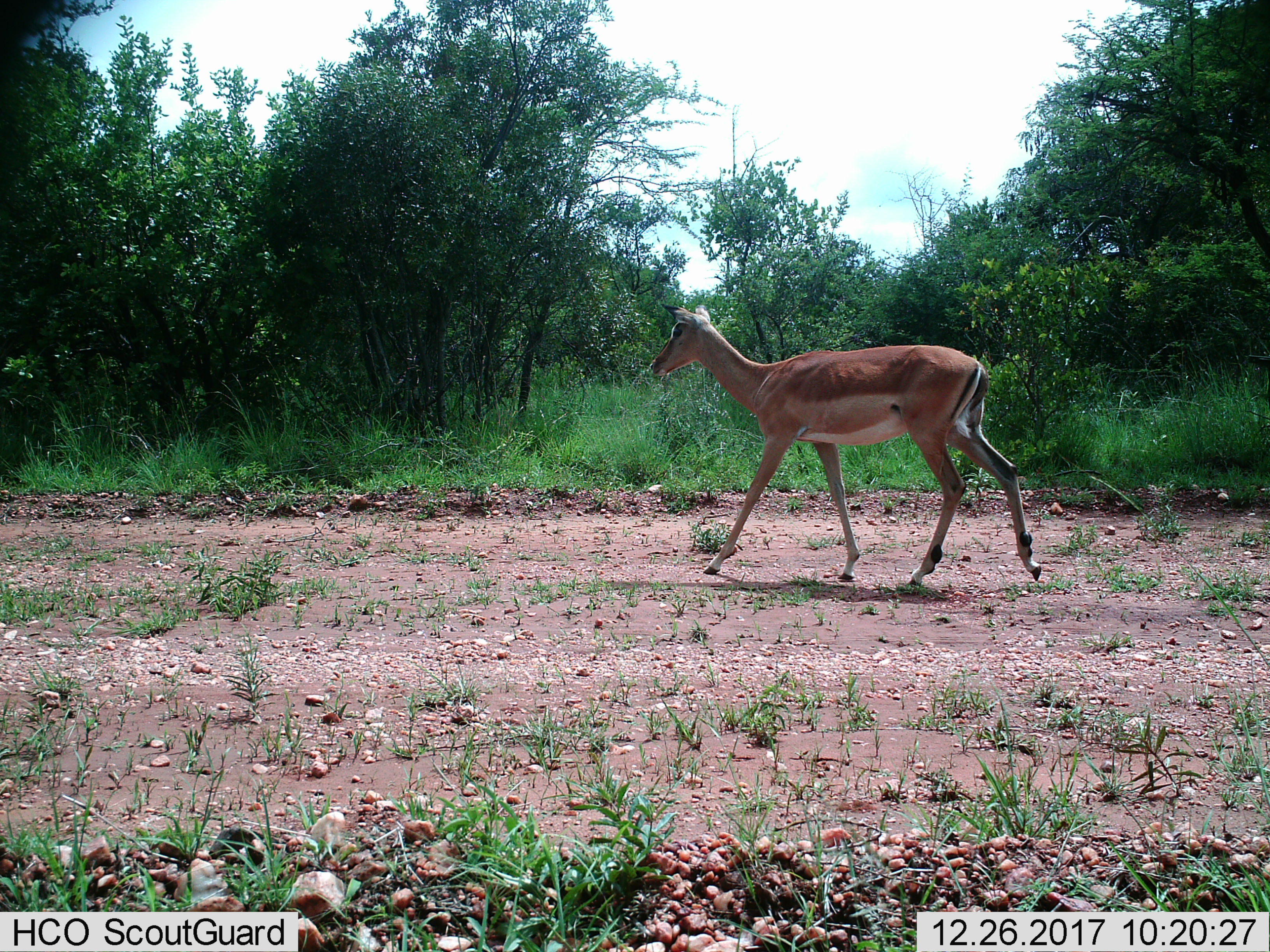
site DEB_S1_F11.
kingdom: Animalia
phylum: Chordata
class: Mammalia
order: Artiodactyla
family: Bovidae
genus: Aepyceros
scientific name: Aepyceros melampus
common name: impala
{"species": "impala (Aepyceros melampus)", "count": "1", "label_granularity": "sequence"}